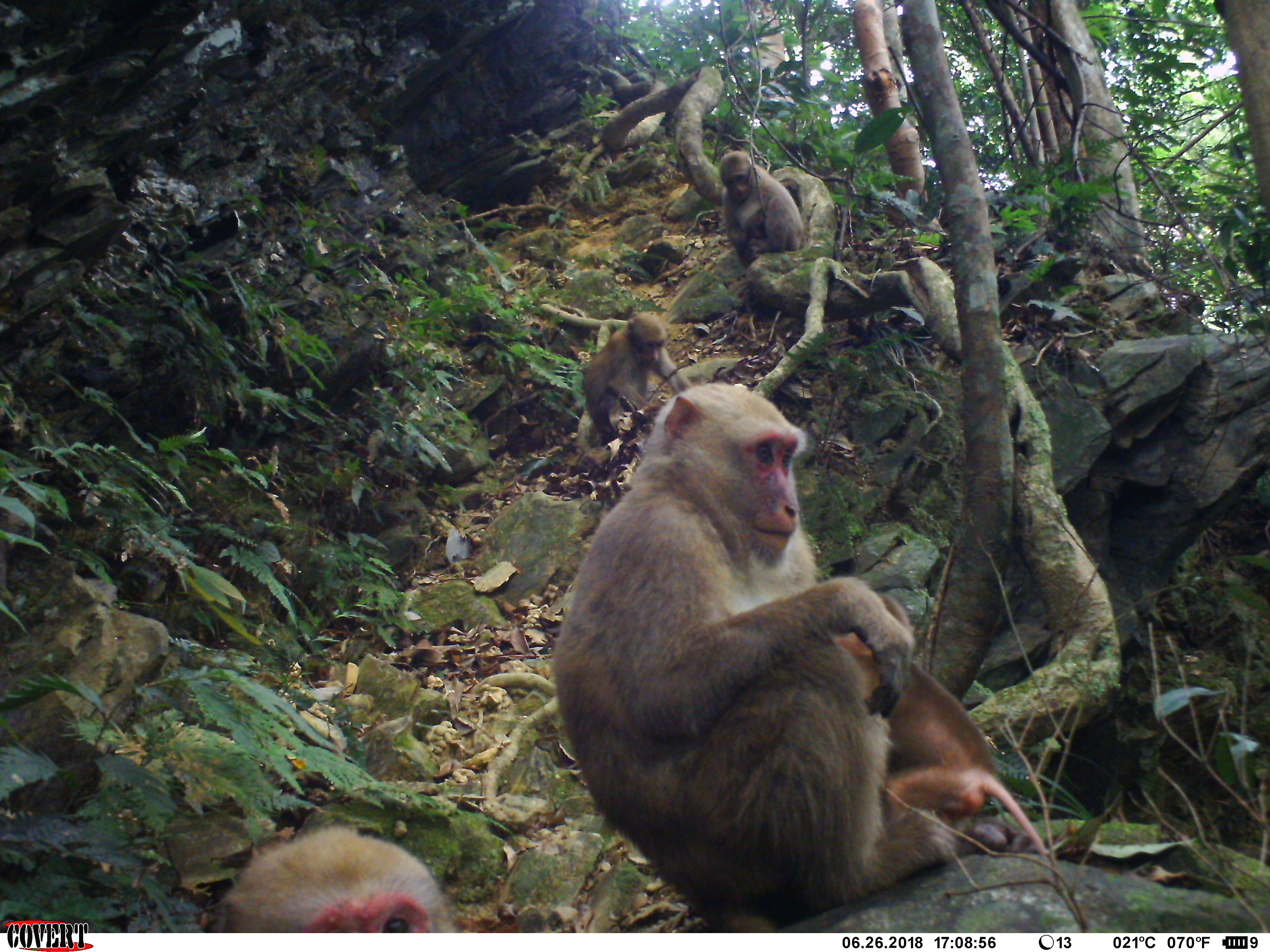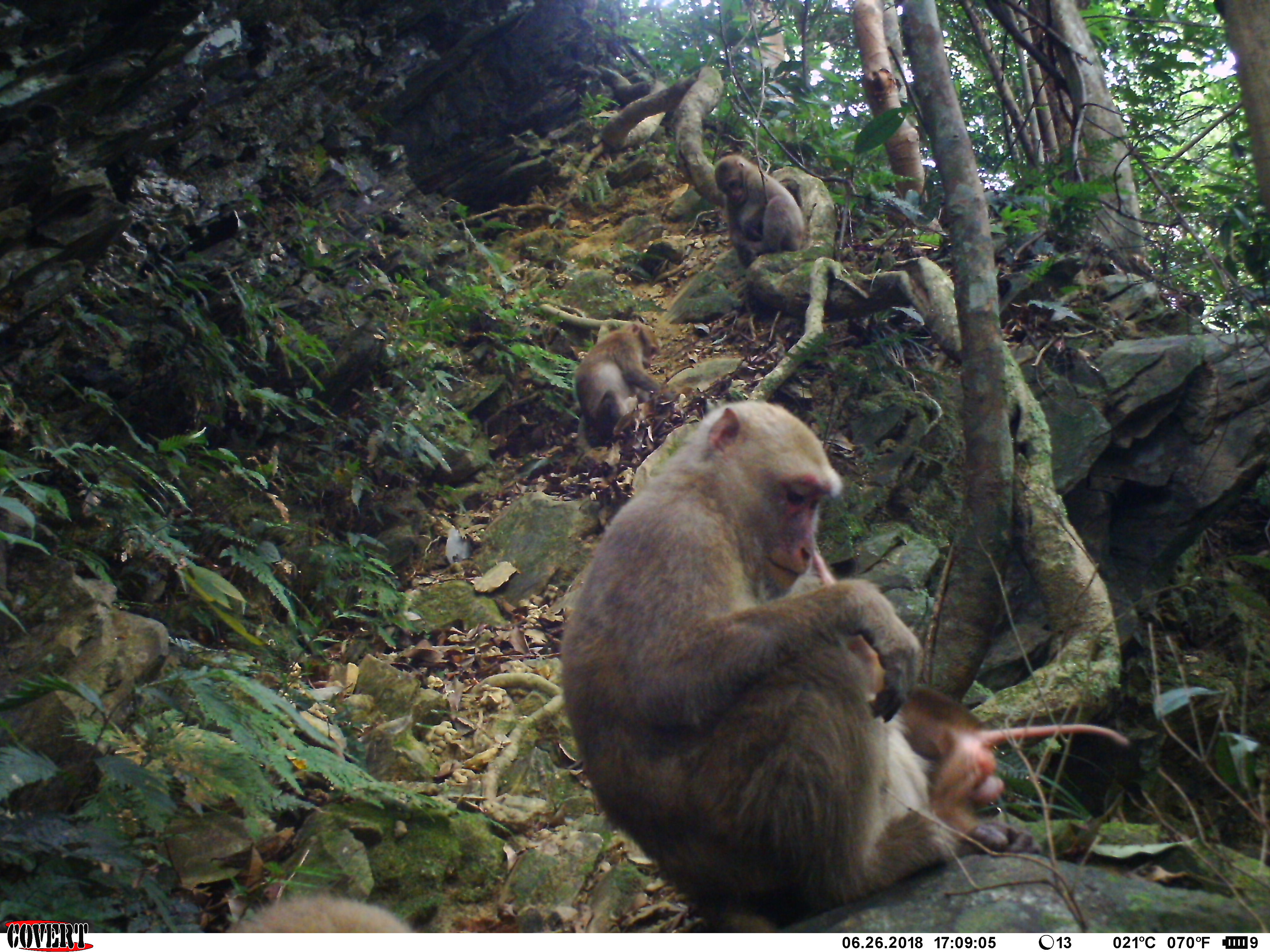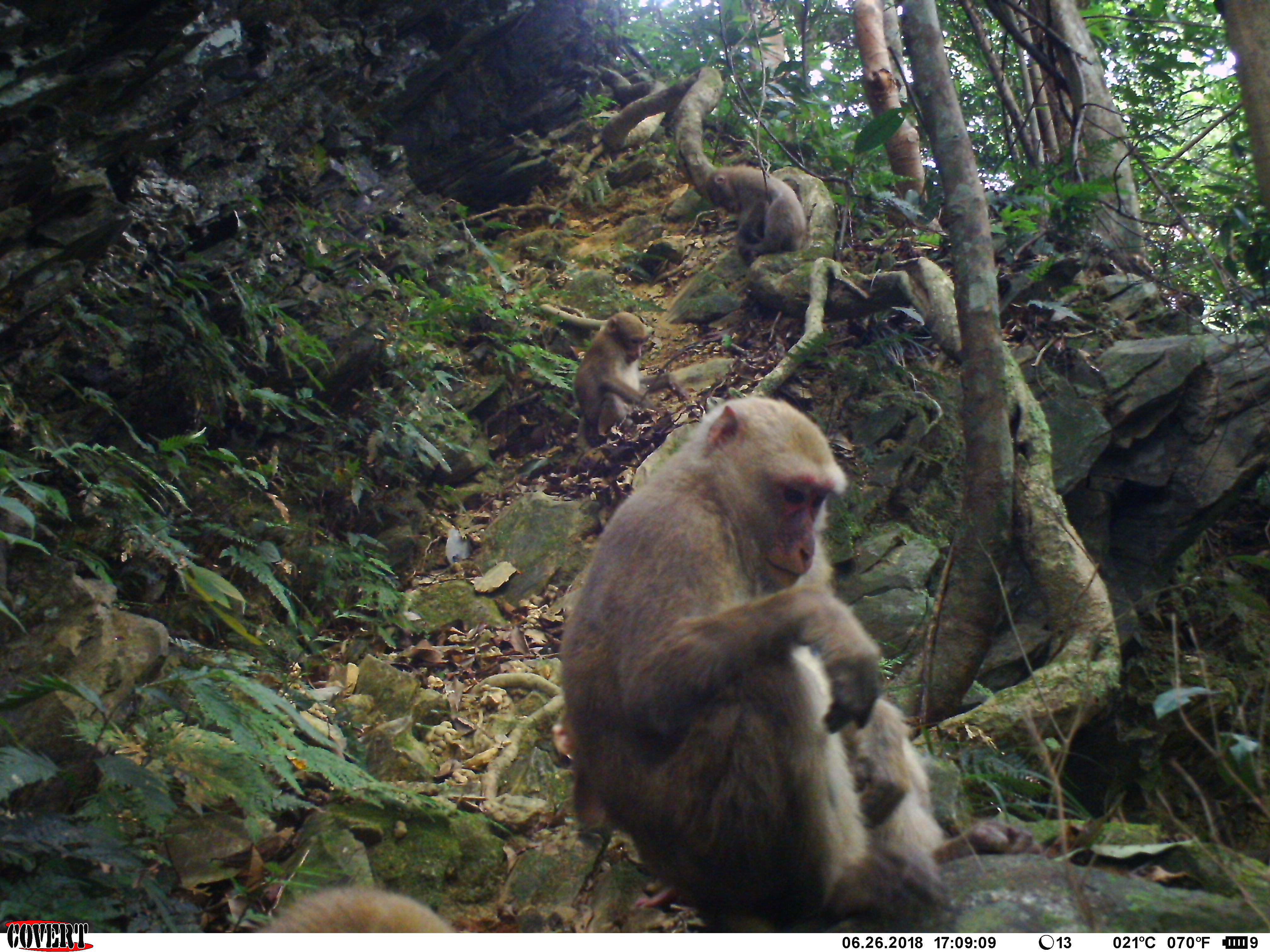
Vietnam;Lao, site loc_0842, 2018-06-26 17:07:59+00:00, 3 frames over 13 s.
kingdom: Animalia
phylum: Chordata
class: Mammalia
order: Primates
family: Cercopithecidae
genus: Macaca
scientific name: Macaca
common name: macaques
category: assam or rhesus macaque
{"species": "assam or rhesus macaque (macaques) (Macaca)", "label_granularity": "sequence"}